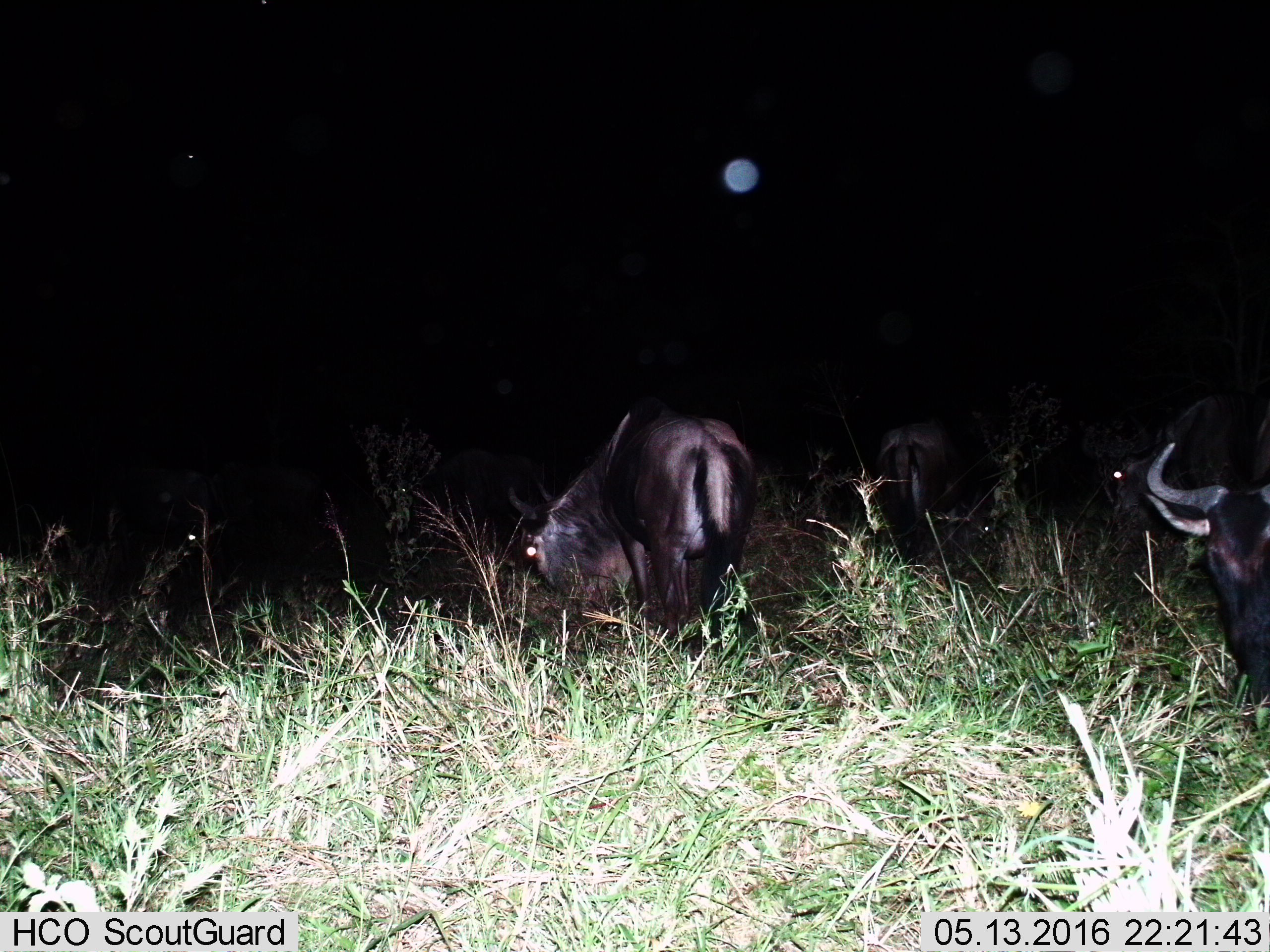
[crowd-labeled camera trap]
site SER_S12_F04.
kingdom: Animalia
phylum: Chordata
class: Mammalia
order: Artiodactyla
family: Bovidae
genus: Connochaetes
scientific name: Connochaetes taurinus taurinus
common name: blue wildebeest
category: wildebeestblue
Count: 5.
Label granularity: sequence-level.